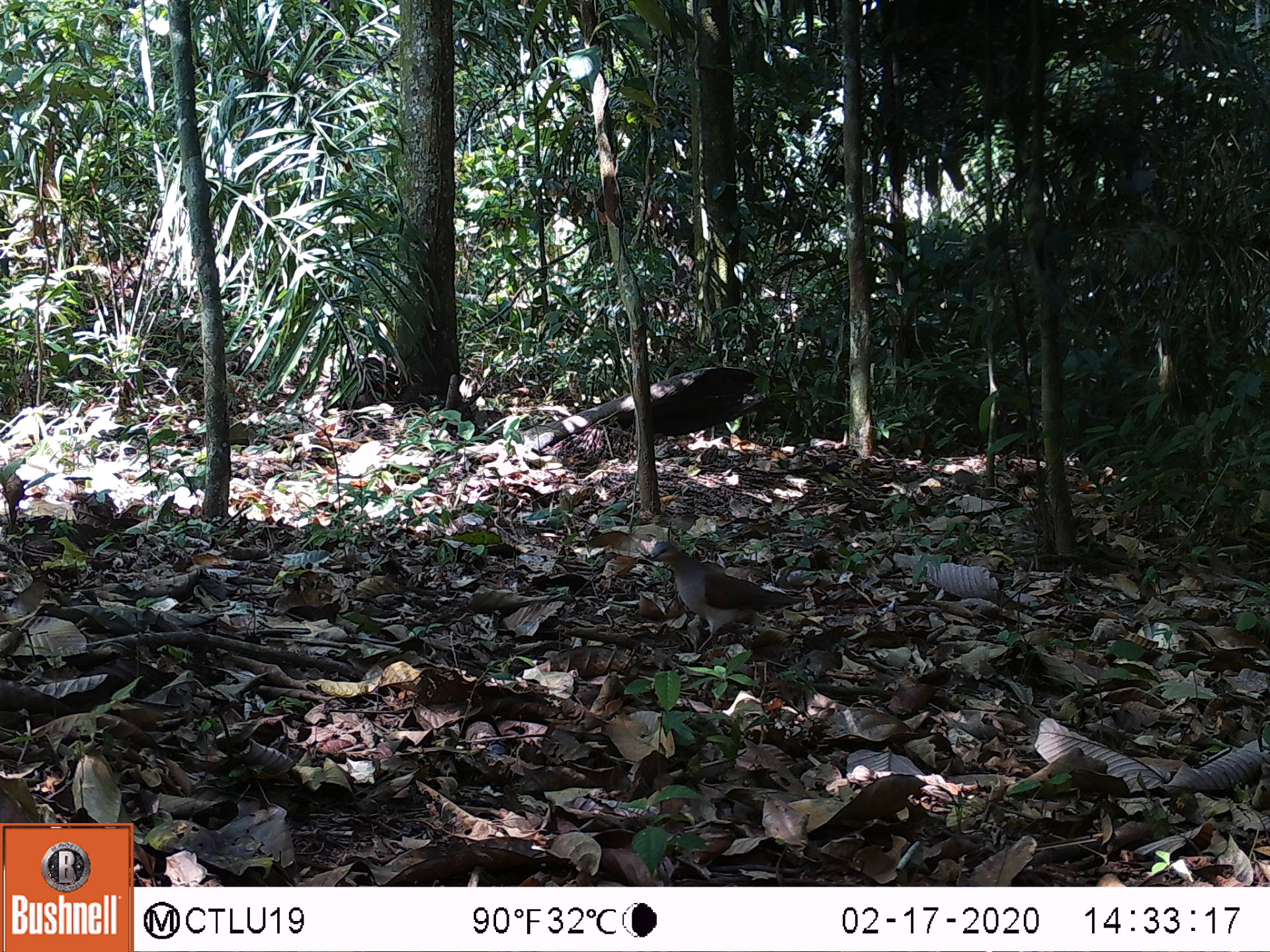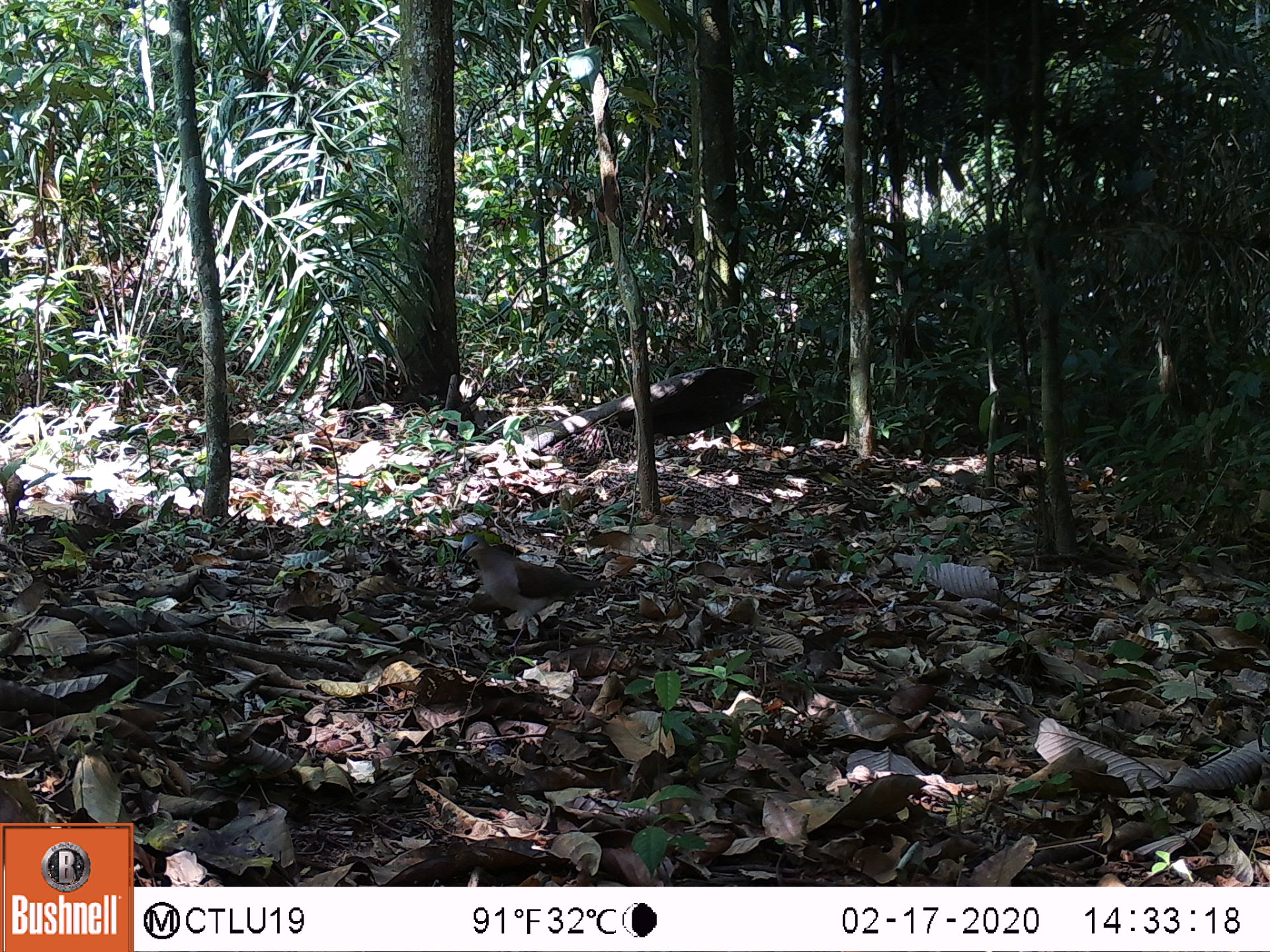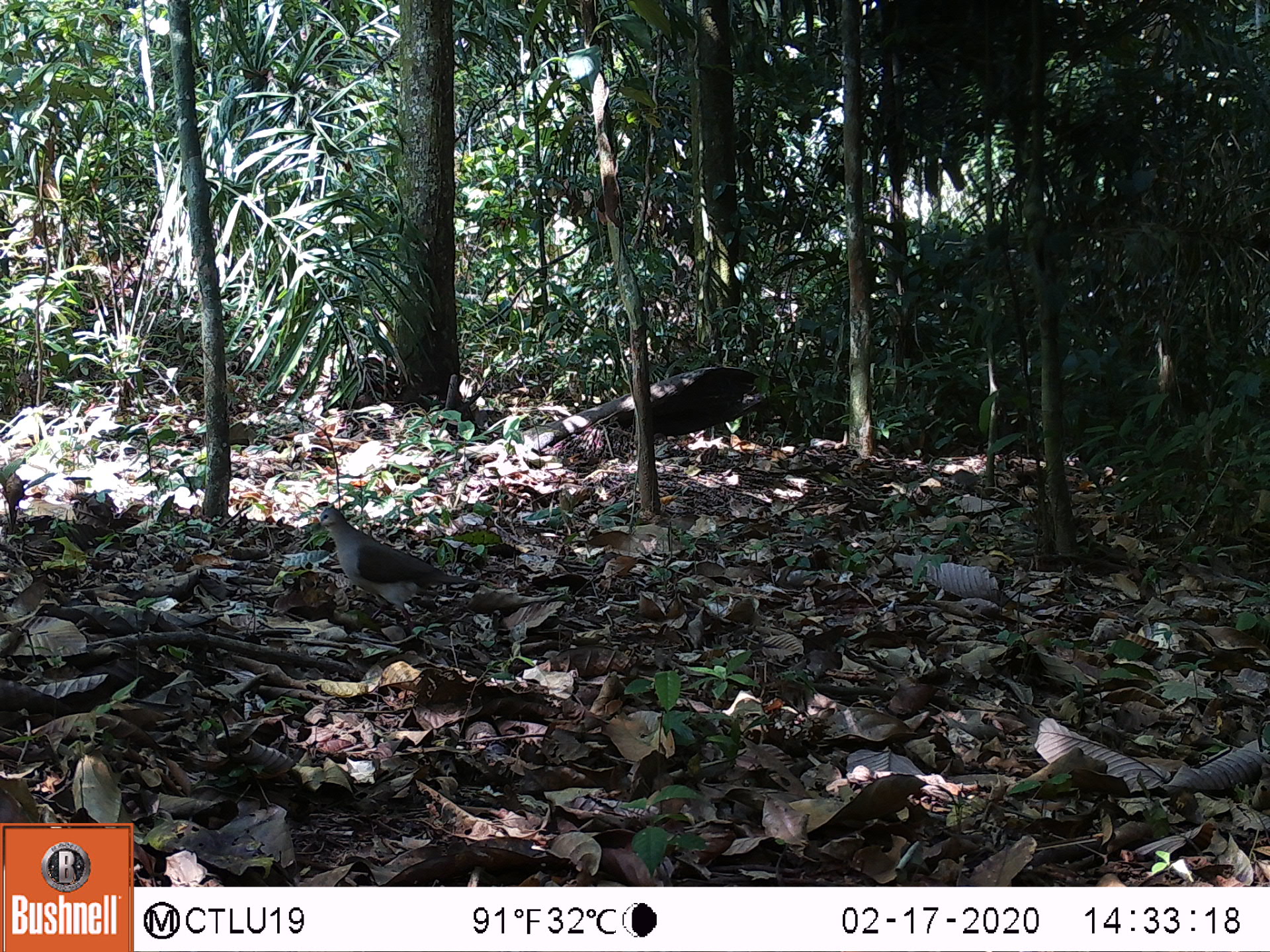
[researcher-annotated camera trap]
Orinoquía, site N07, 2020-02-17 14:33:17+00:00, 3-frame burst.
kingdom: Animalia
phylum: Chordata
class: Aves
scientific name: Aves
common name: bird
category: unknown bird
Unknown bird (bird) (Aves).